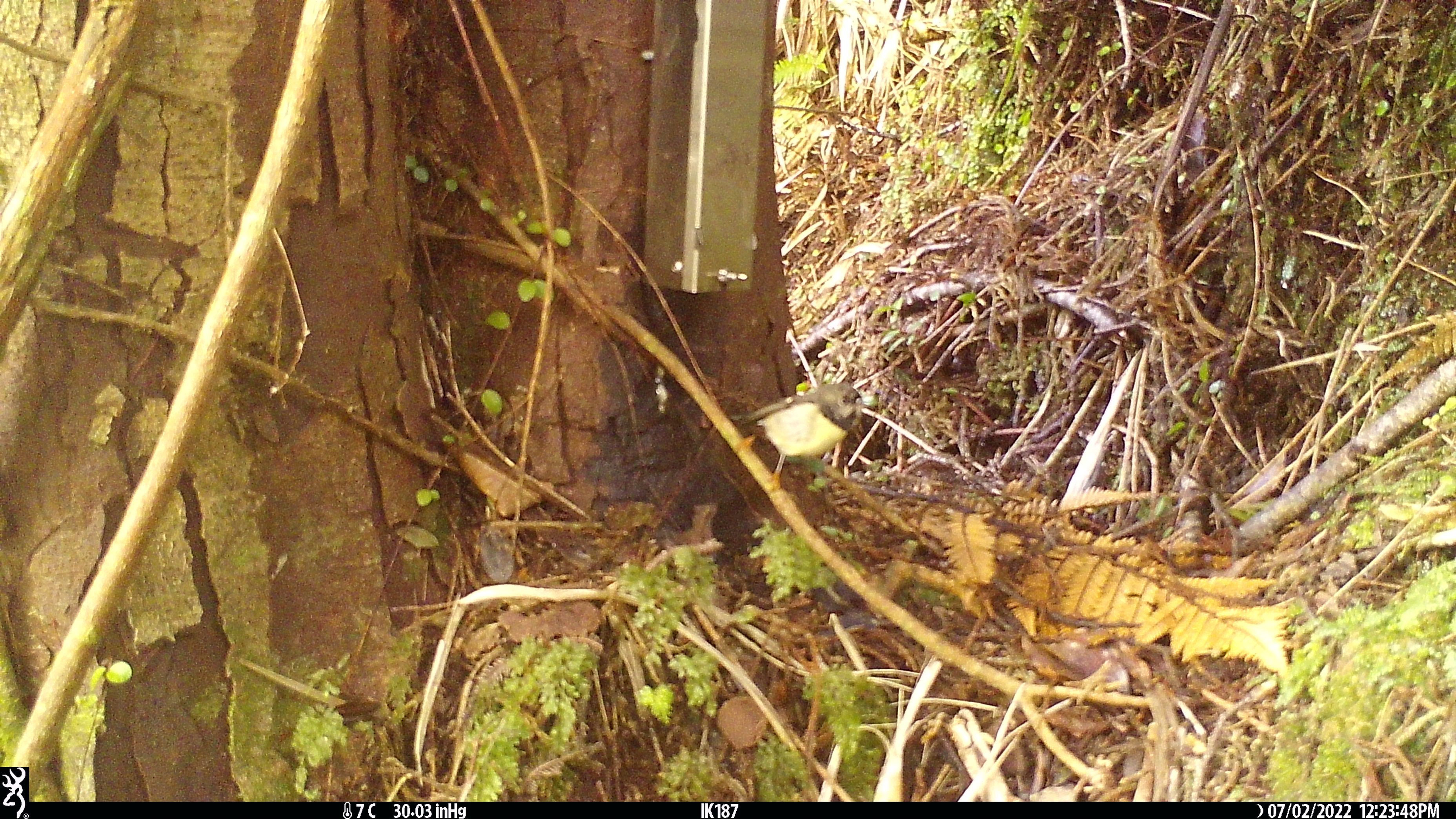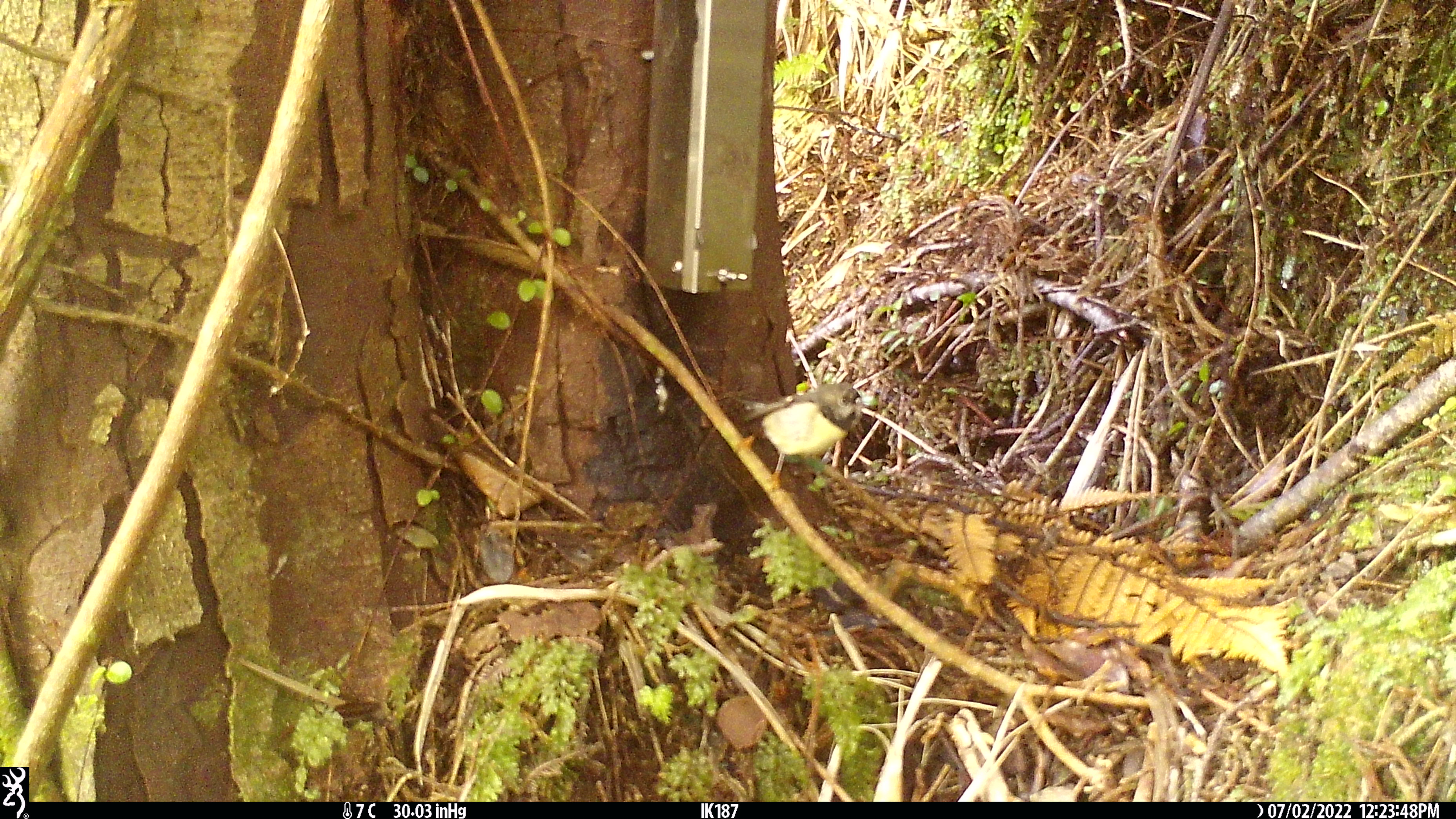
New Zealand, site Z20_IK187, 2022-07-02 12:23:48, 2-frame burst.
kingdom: Animalia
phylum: Chordata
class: Aves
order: Passeriformes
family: Petroicidae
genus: Petroica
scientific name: Petroica macrocephala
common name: tomtit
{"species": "tomtit (Petroica macrocephala)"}